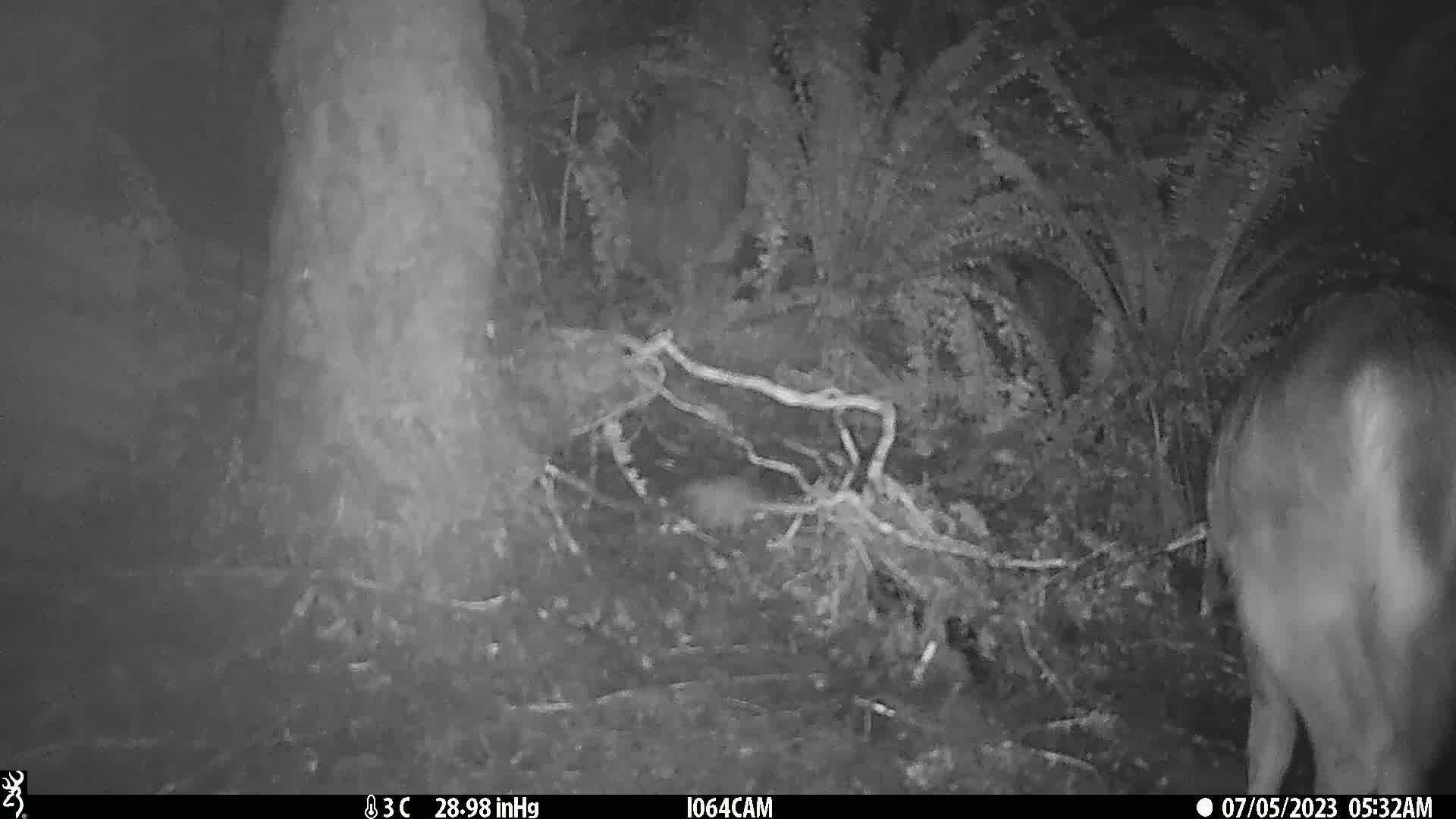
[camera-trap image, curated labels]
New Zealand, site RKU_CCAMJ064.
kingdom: Animalia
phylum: Chordata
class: Mammalia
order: Artiodactyla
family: Cervidae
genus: Odocoileus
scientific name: Odocoileus virginianus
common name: white-tailed deer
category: white tailed deer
White tailed deer (white-tailed deer) (Odocoileus virginianus).